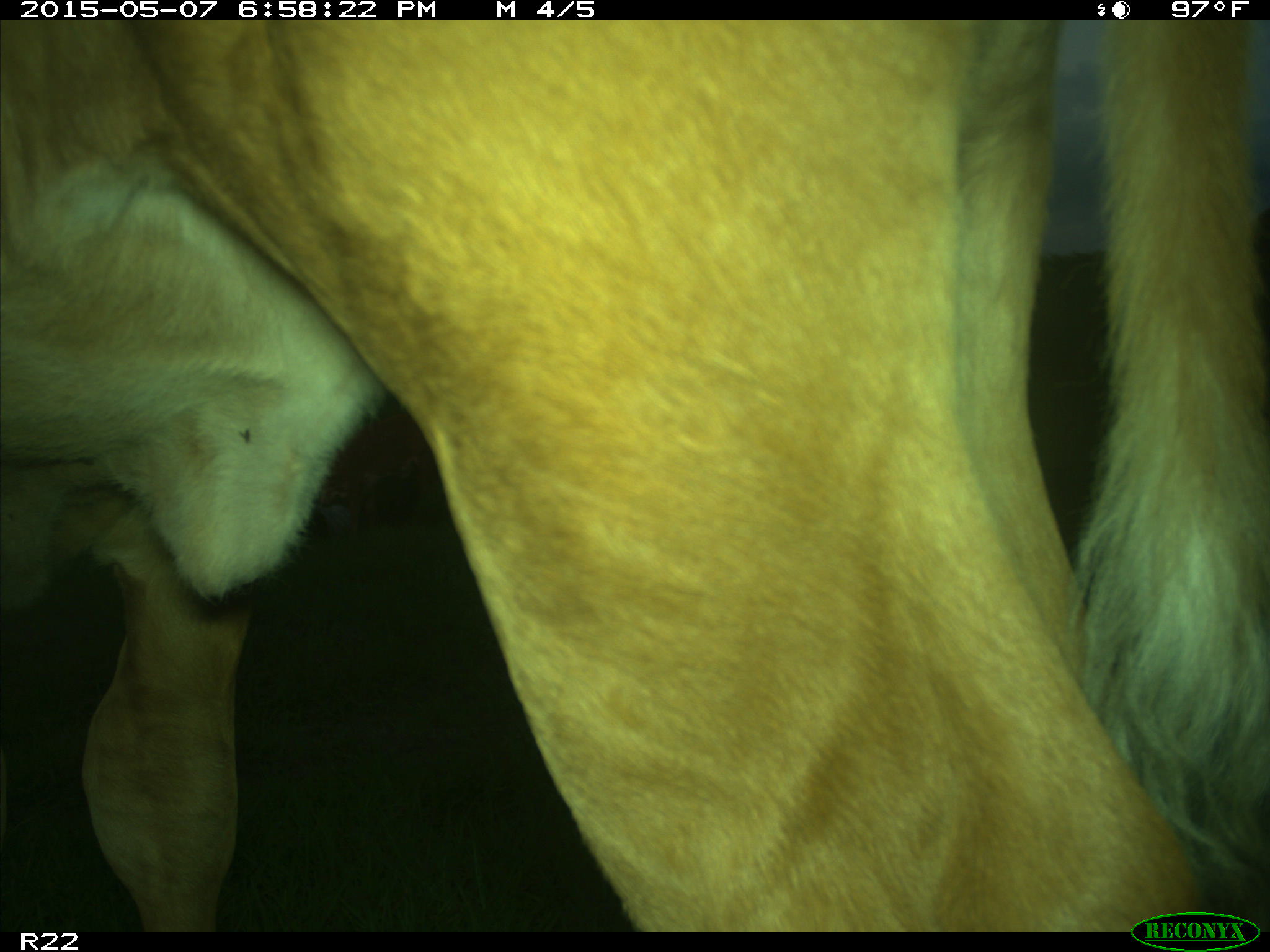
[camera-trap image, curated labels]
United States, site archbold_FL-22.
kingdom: Animalia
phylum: Chordata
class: Mammalia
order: Artiodactyla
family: Bovidae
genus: Bos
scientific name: Bos taurus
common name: domestic cow